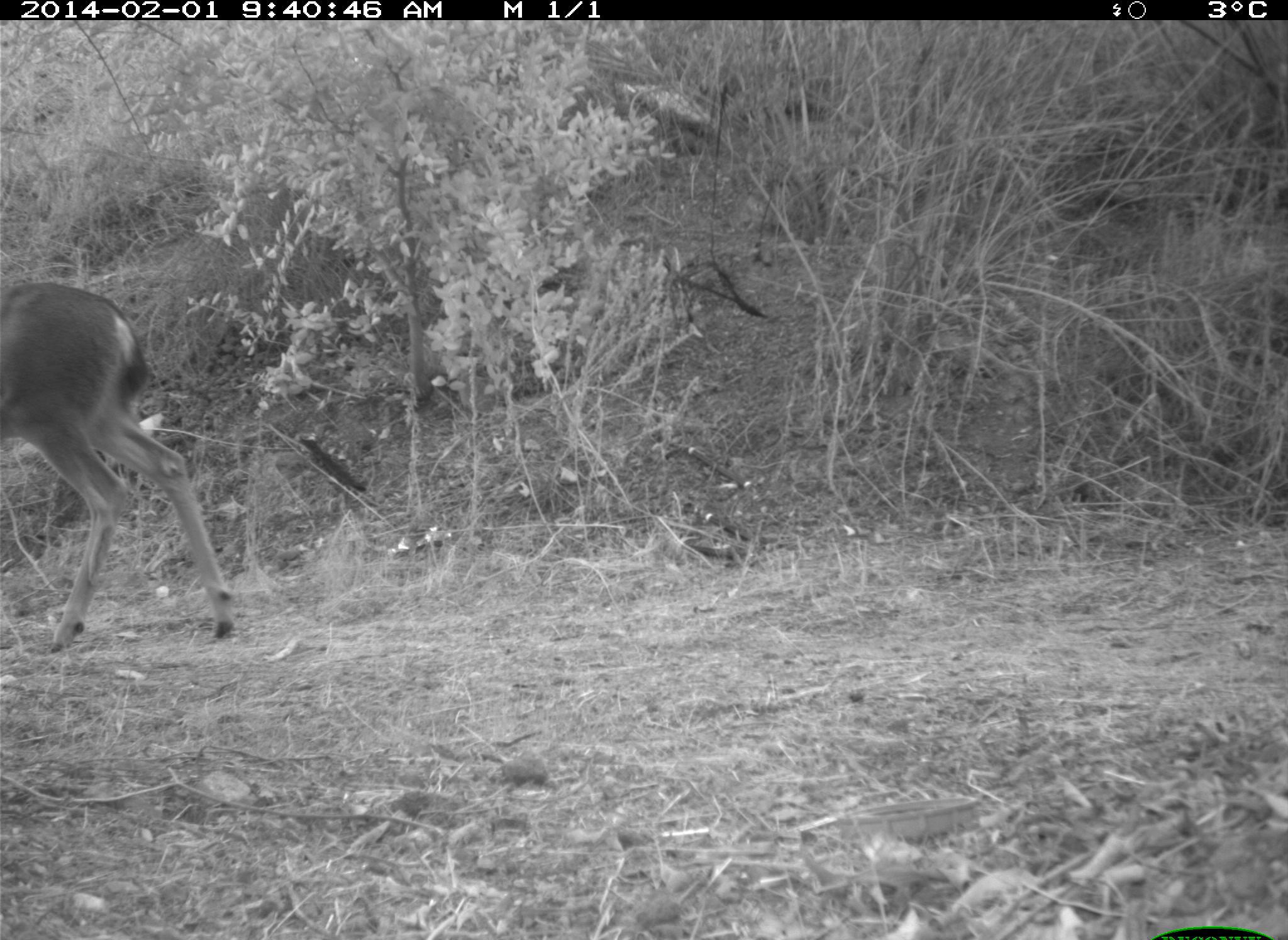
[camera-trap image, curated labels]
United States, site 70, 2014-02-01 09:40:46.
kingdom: Animalia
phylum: Chordata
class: Mammalia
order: Artiodactyla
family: Cervidae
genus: Odocoileus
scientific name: Odocoileus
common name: deer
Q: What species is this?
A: Deer (Odocoileus).